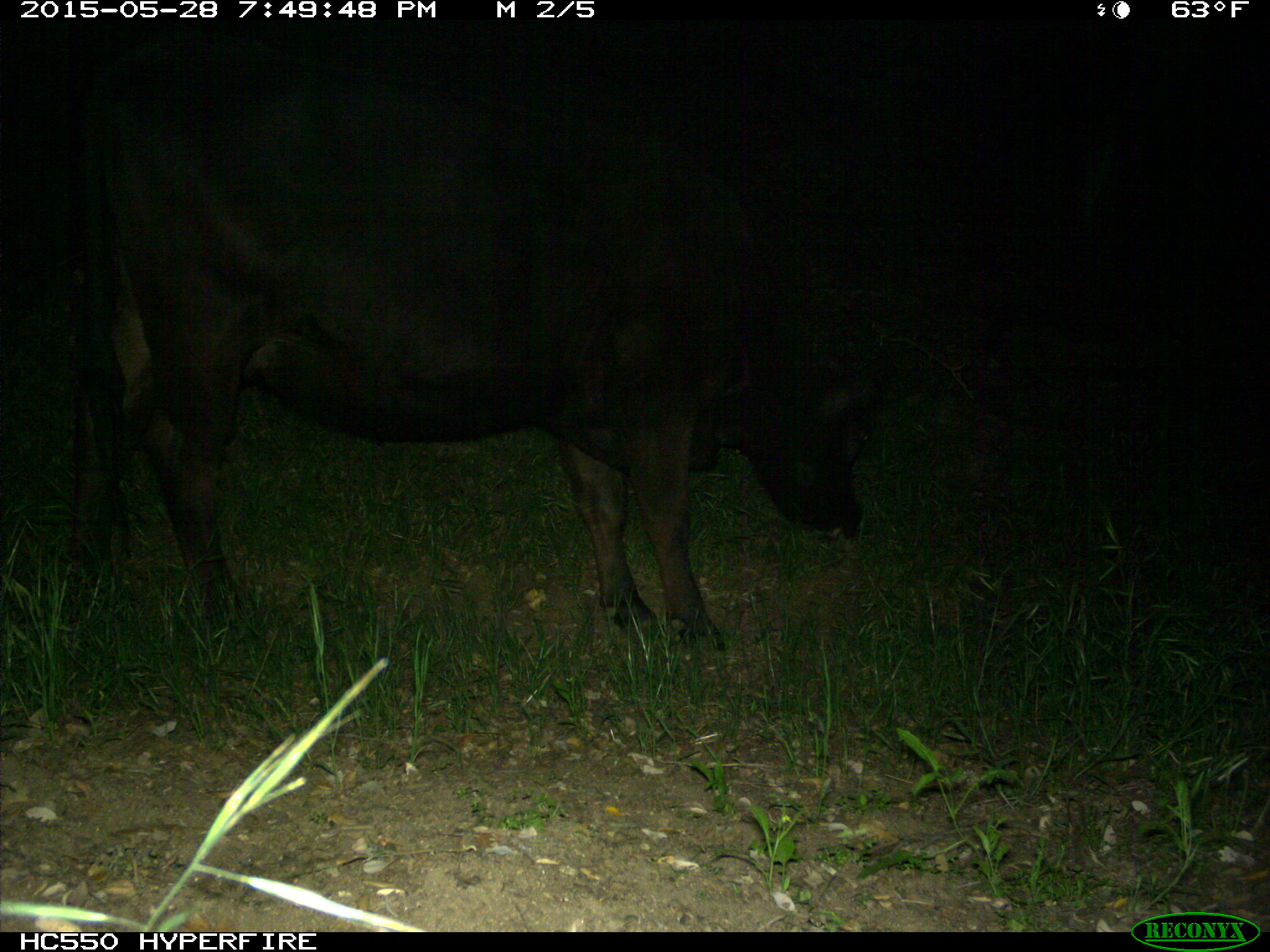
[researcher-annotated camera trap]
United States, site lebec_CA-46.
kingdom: Animalia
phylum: Chordata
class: Mammalia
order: Artiodactyla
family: Bovidae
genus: Bos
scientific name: Bos taurus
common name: domestic cow